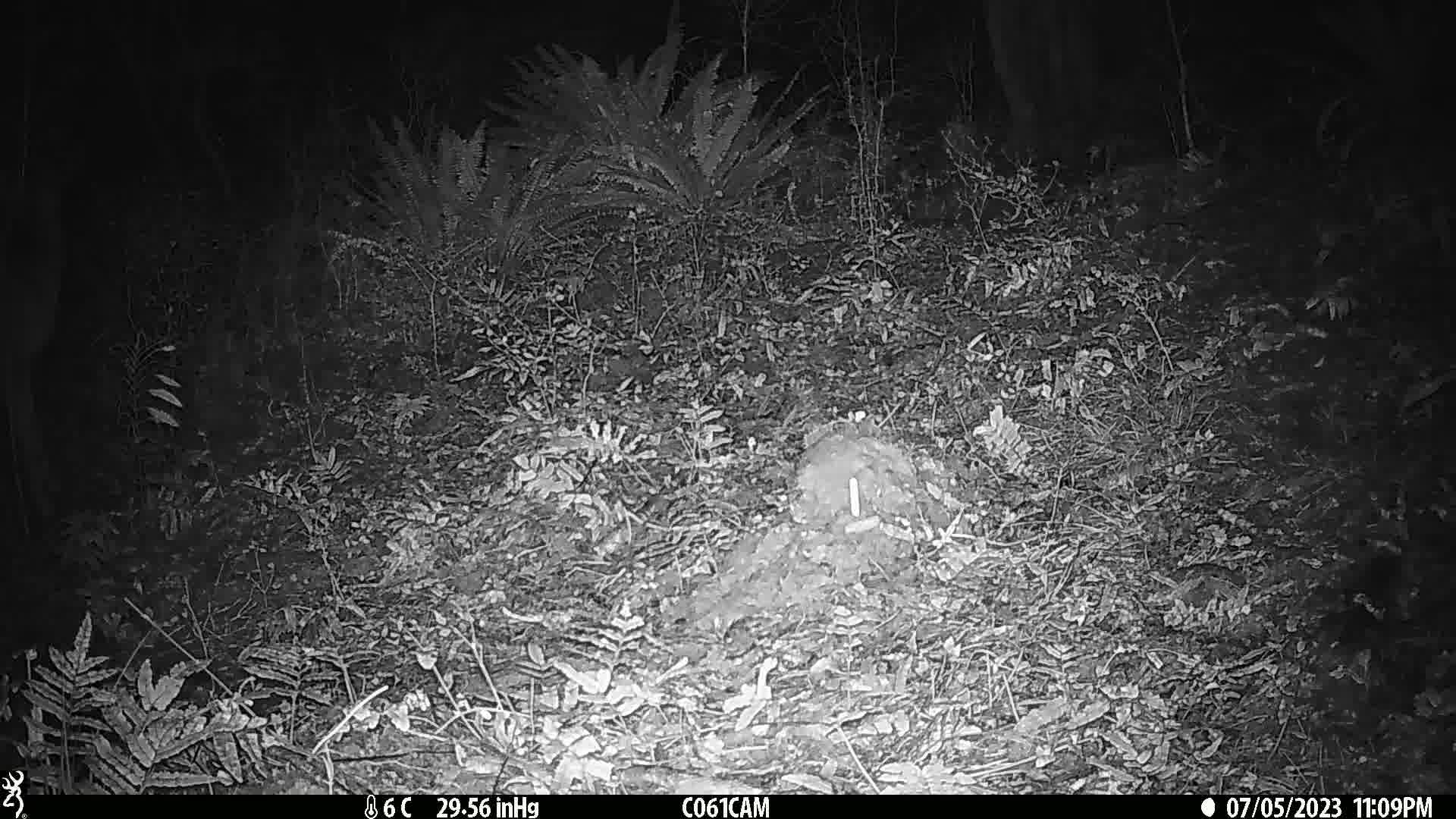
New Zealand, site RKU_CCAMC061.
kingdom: Animalia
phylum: Chordata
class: Mammalia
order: Artiodactyla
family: Cervidae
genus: Odocoileus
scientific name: Odocoileus virginianus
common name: white-tailed deer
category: white tailed deer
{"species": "white tailed deer (white-tailed deer) (Odocoileus virginianus)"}